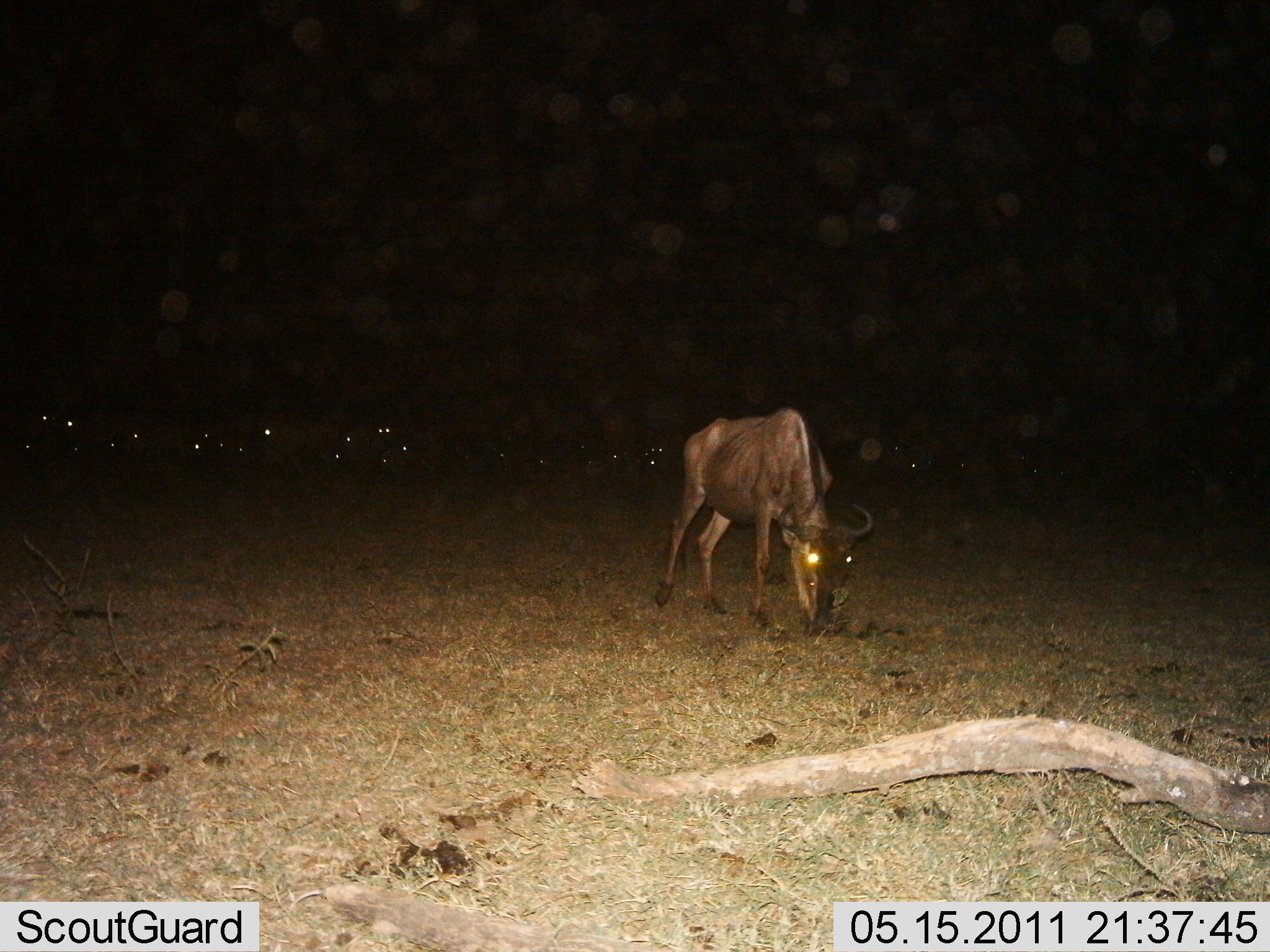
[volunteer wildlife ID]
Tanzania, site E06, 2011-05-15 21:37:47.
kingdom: Animalia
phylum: Chordata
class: Mammalia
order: Artiodactyla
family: Bovidae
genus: Connochaetes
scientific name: Connochaetes taurinus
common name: blue wildebeest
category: wildebeest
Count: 11-50.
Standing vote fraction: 46%.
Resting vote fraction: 31%.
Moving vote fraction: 8%.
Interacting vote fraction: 0%.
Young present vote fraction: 0%.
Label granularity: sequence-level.